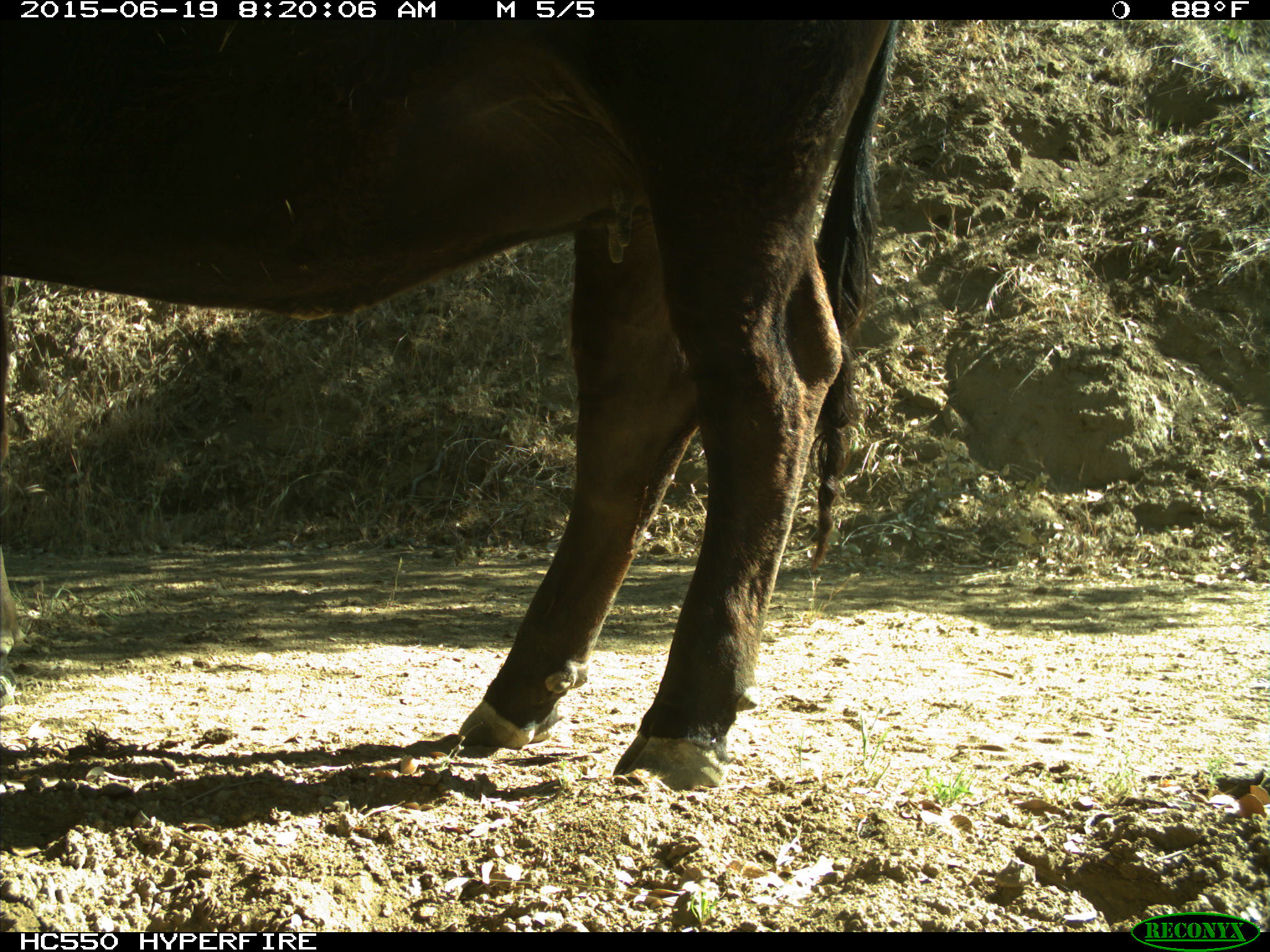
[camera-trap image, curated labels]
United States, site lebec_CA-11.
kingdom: Animalia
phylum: Chordata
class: Mammalia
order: Artiodactyla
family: Bovidae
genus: Bos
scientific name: Bos taurus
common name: domestic cow